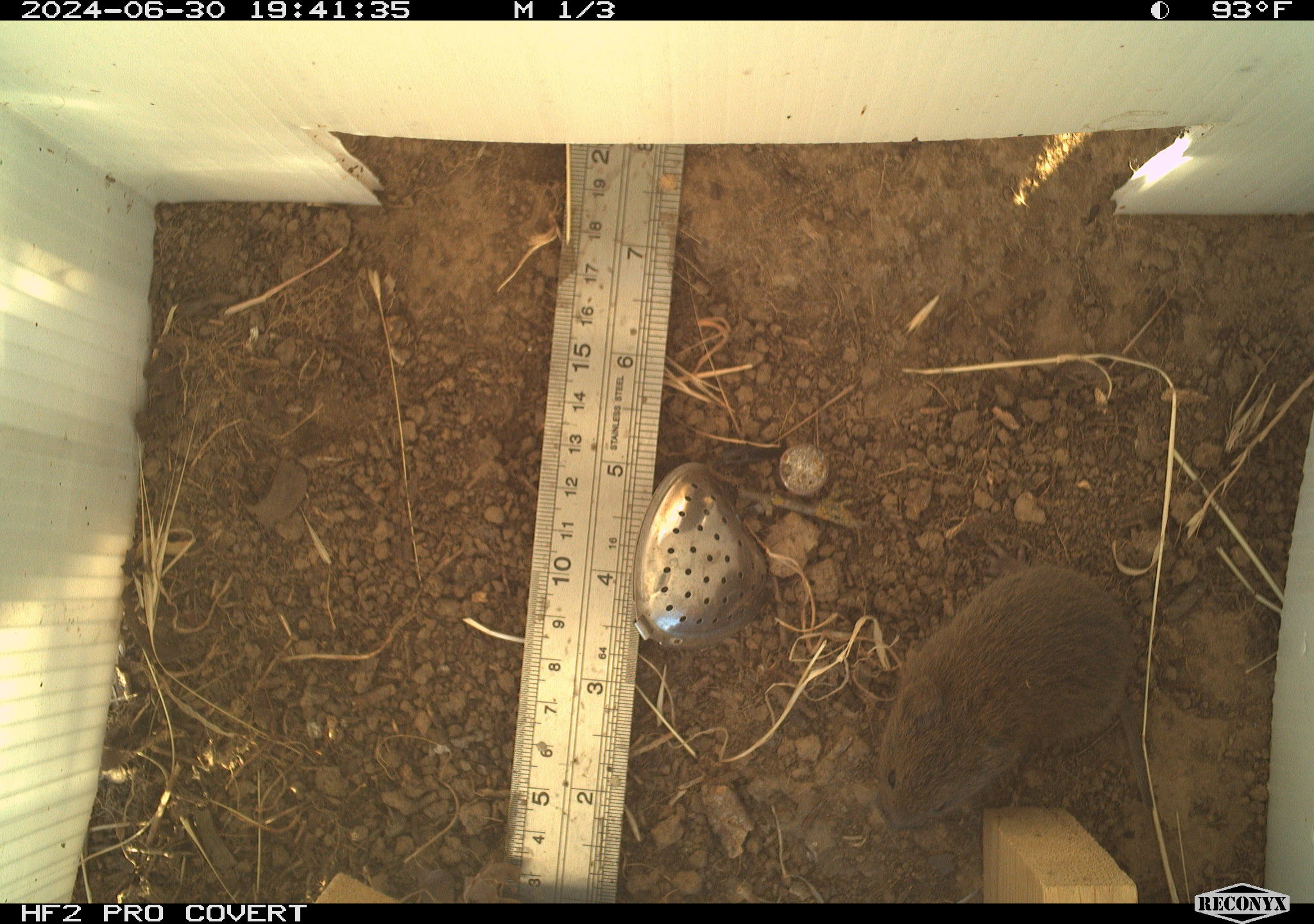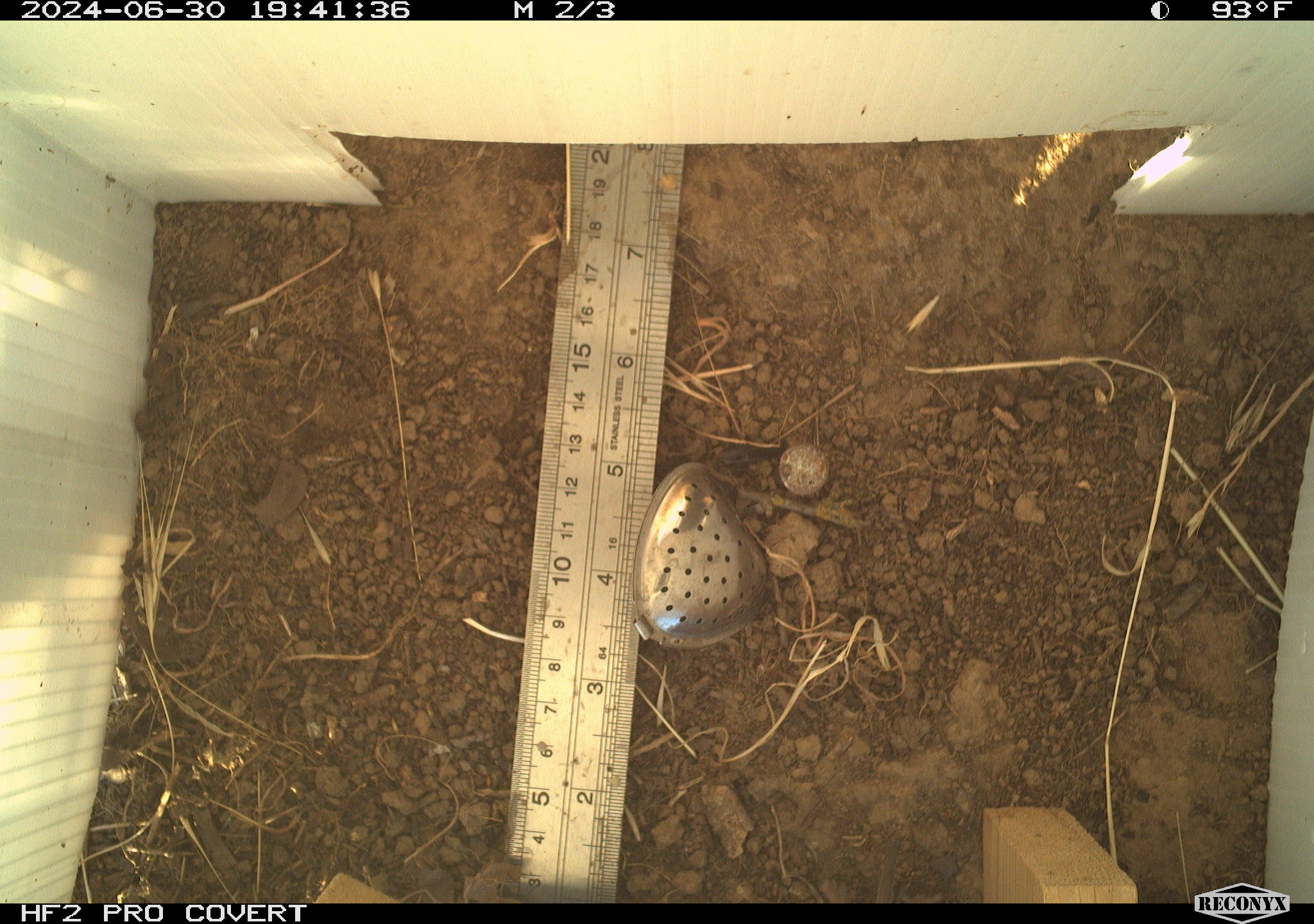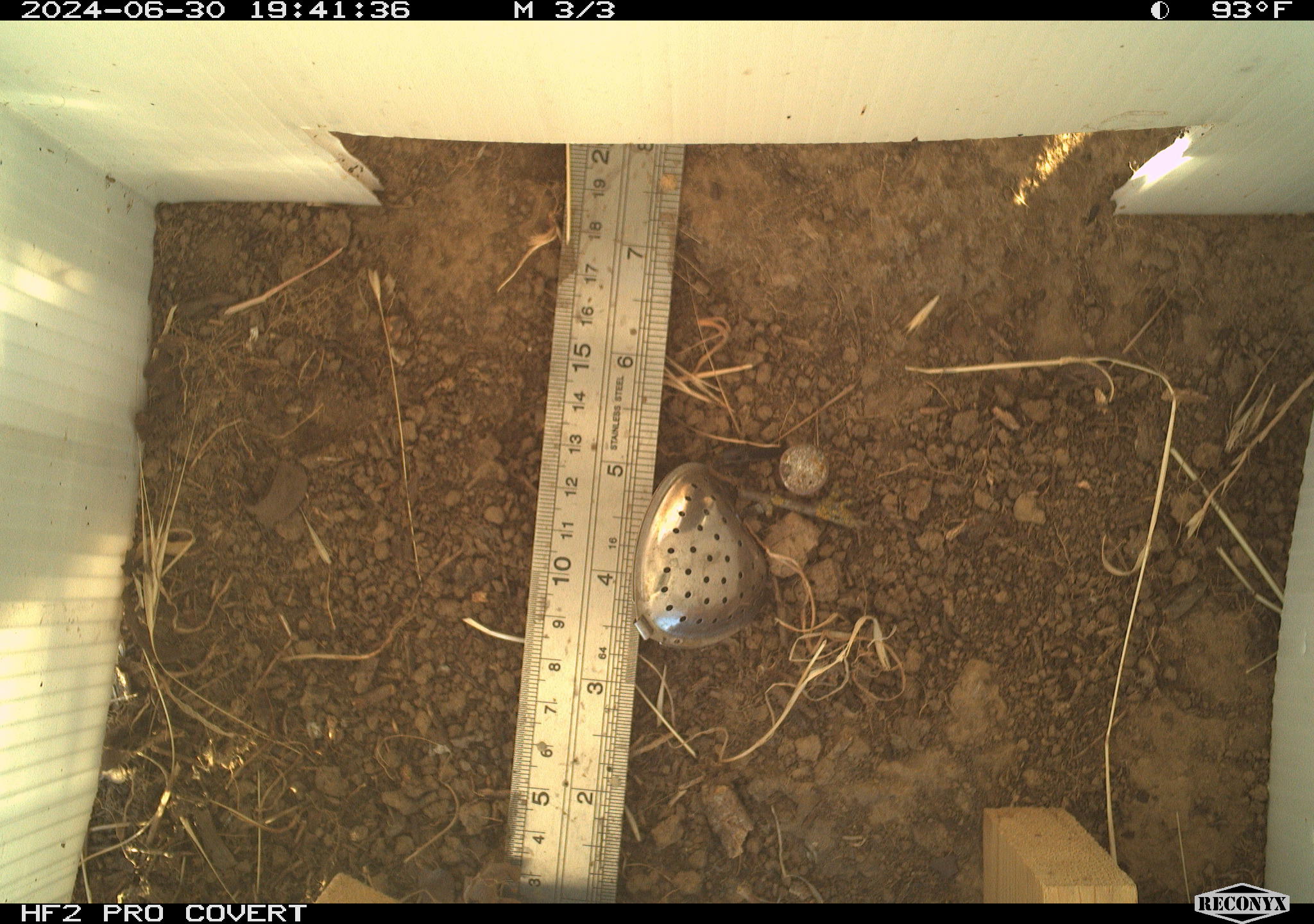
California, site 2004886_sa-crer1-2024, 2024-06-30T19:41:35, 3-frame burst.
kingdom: Animalia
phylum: Chordata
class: Mammalia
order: Rodentia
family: Cricetidae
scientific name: Arvicolinae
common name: voles, lemmings, and muskrats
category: arvicolinae subfamily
Arvicolinae subfamily (voles, lemmings, and muskrats) (Arvicolinae).